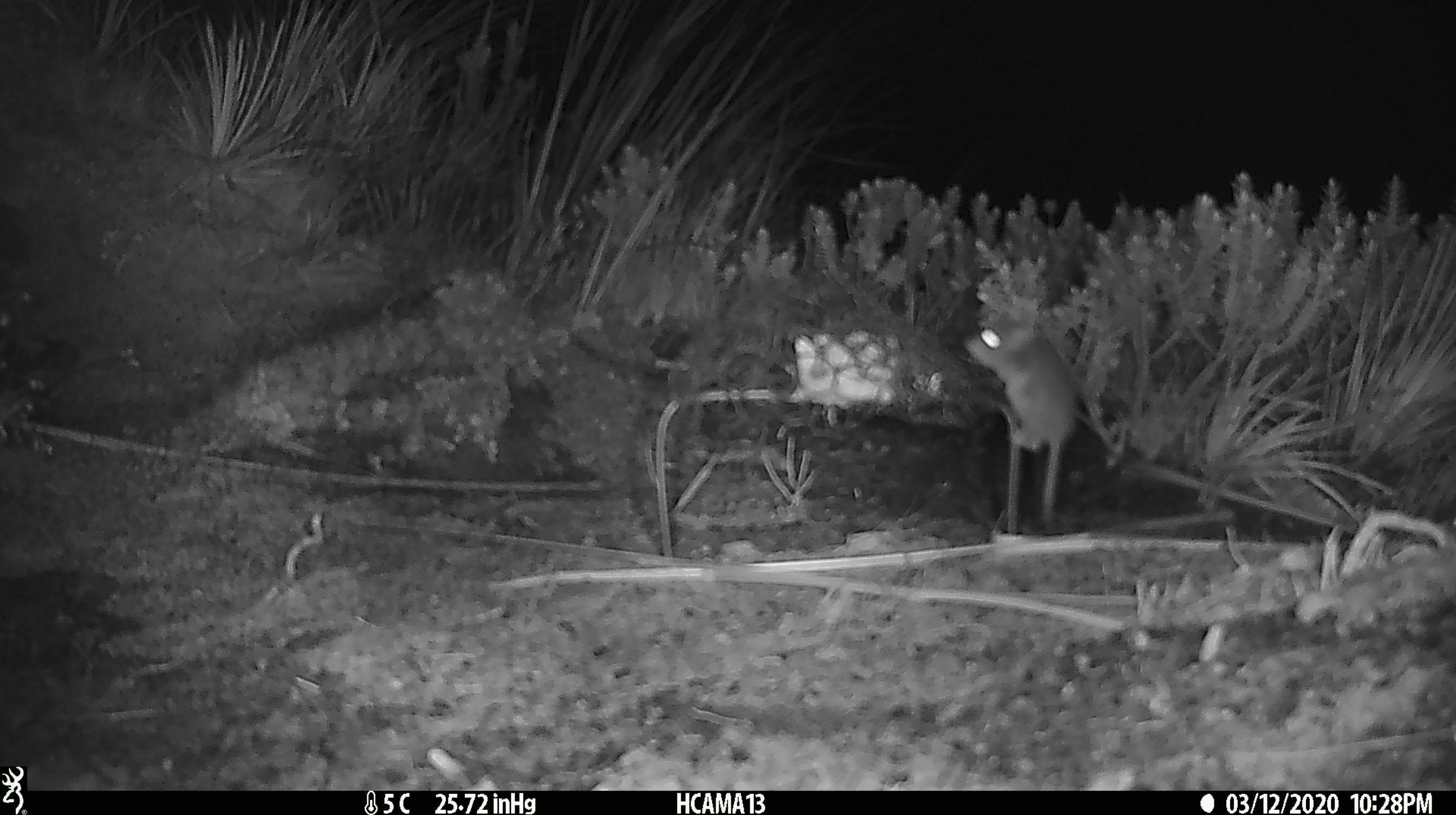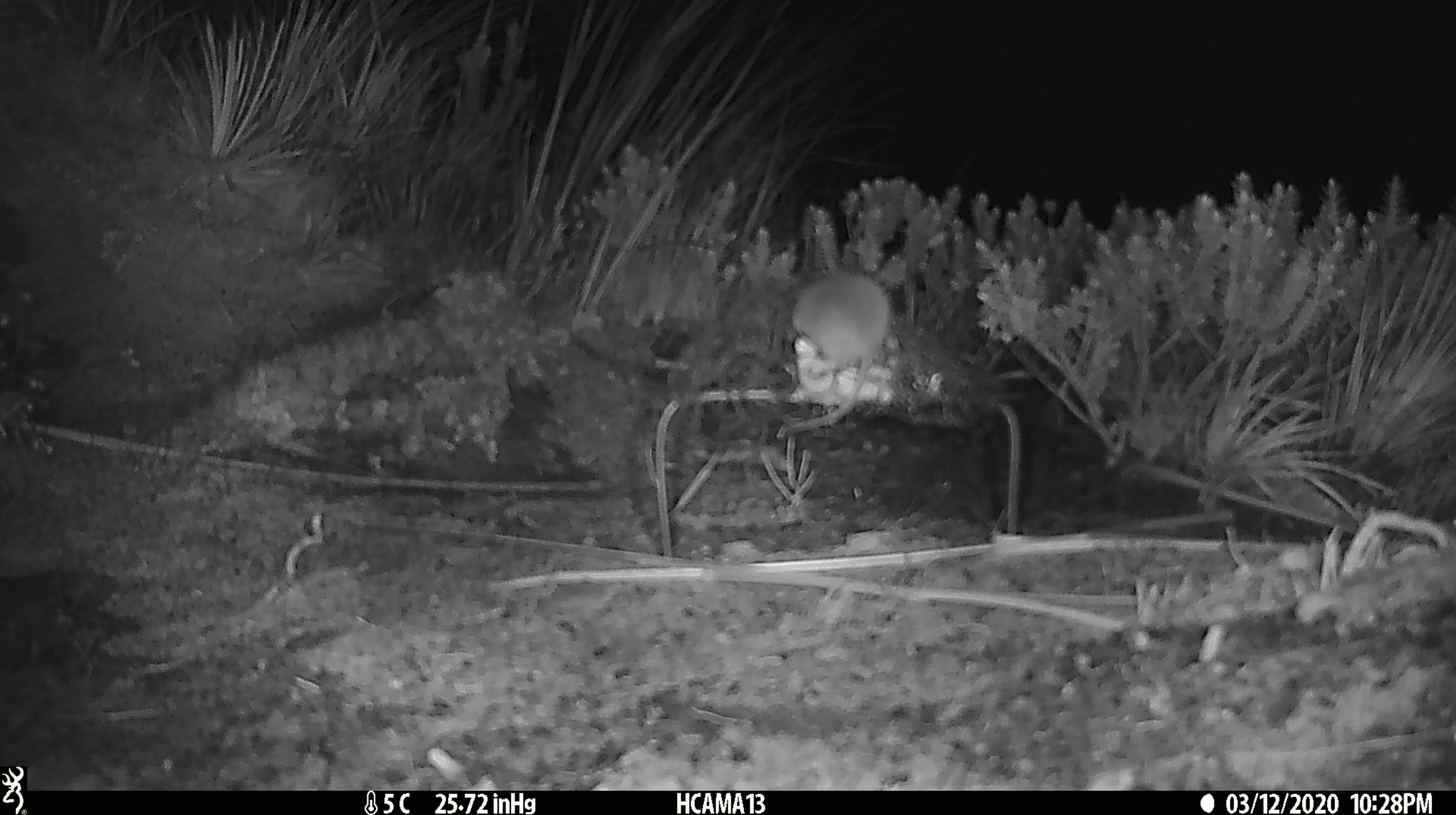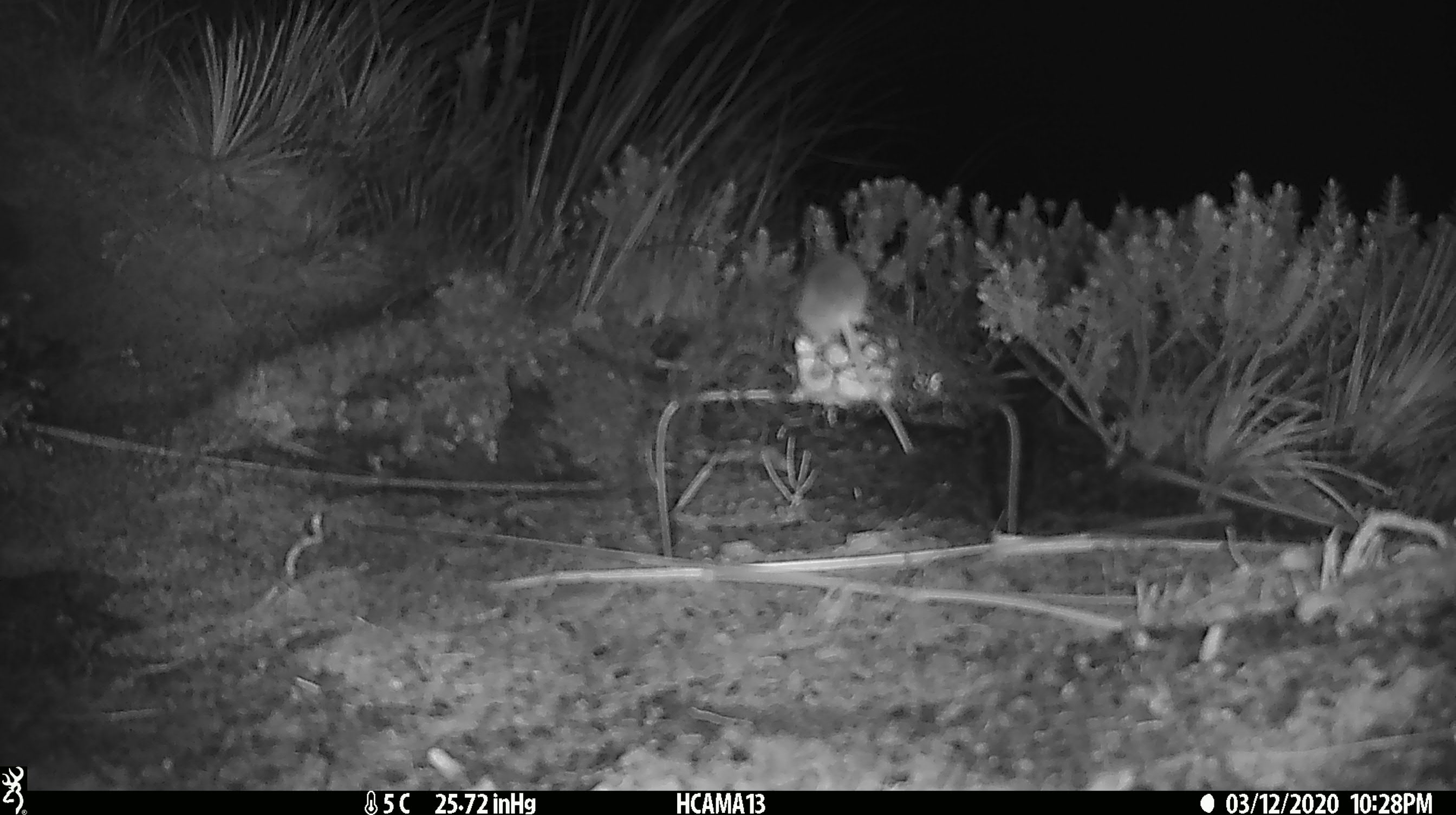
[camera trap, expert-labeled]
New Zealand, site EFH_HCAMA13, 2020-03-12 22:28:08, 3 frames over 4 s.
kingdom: Animalia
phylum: Chordata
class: Mammalia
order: Rodentia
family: Muridae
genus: Mus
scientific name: Mus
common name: mouse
Mouse (Mus).